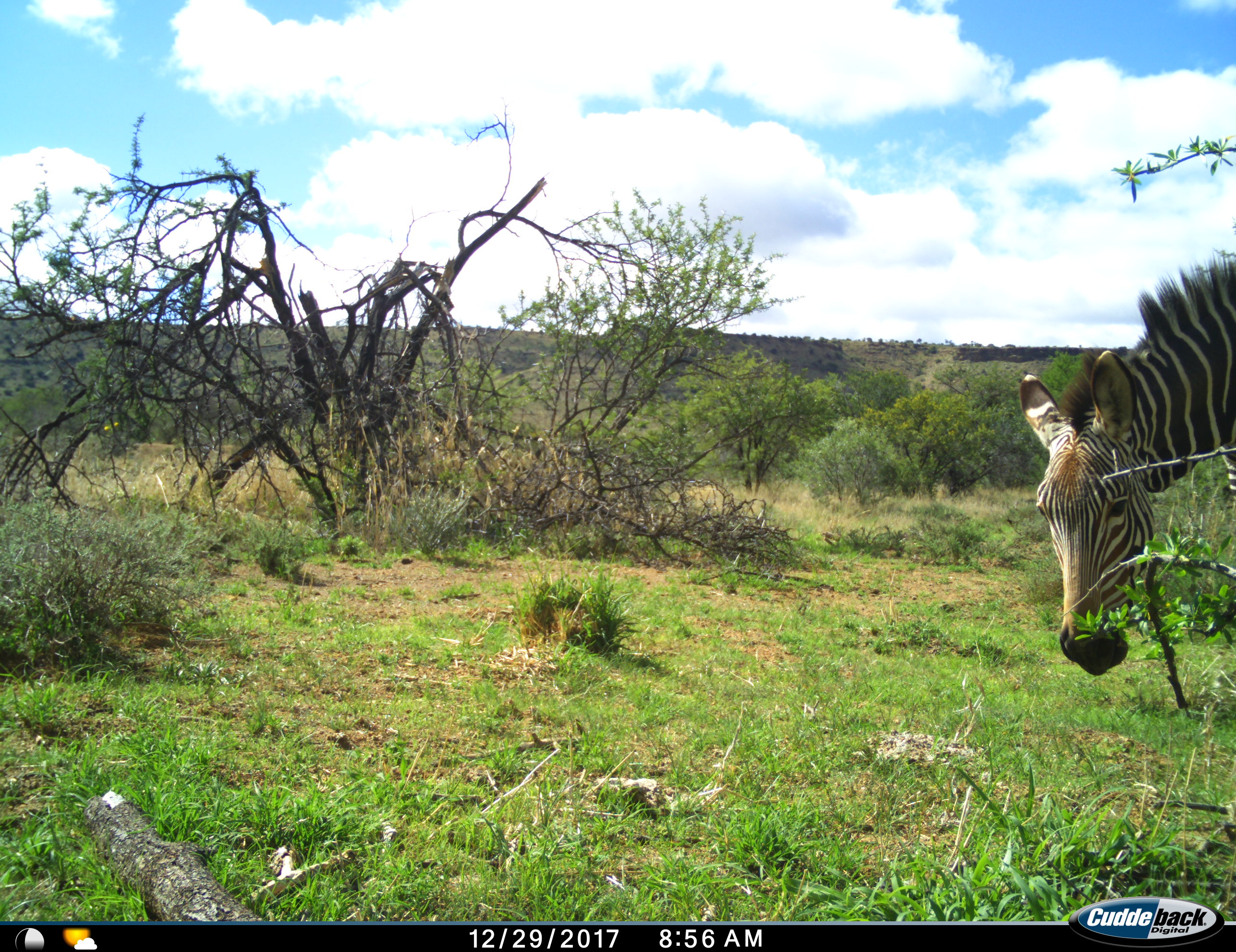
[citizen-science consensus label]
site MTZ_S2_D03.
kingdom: Animalia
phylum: Chordata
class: Mammalia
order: Perissodactyla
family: Equidae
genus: Equus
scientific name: Equus zebra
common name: mountain zebra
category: zebramountain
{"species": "zebramountain (mountain zebra) (Equus zebra)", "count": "1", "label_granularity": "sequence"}